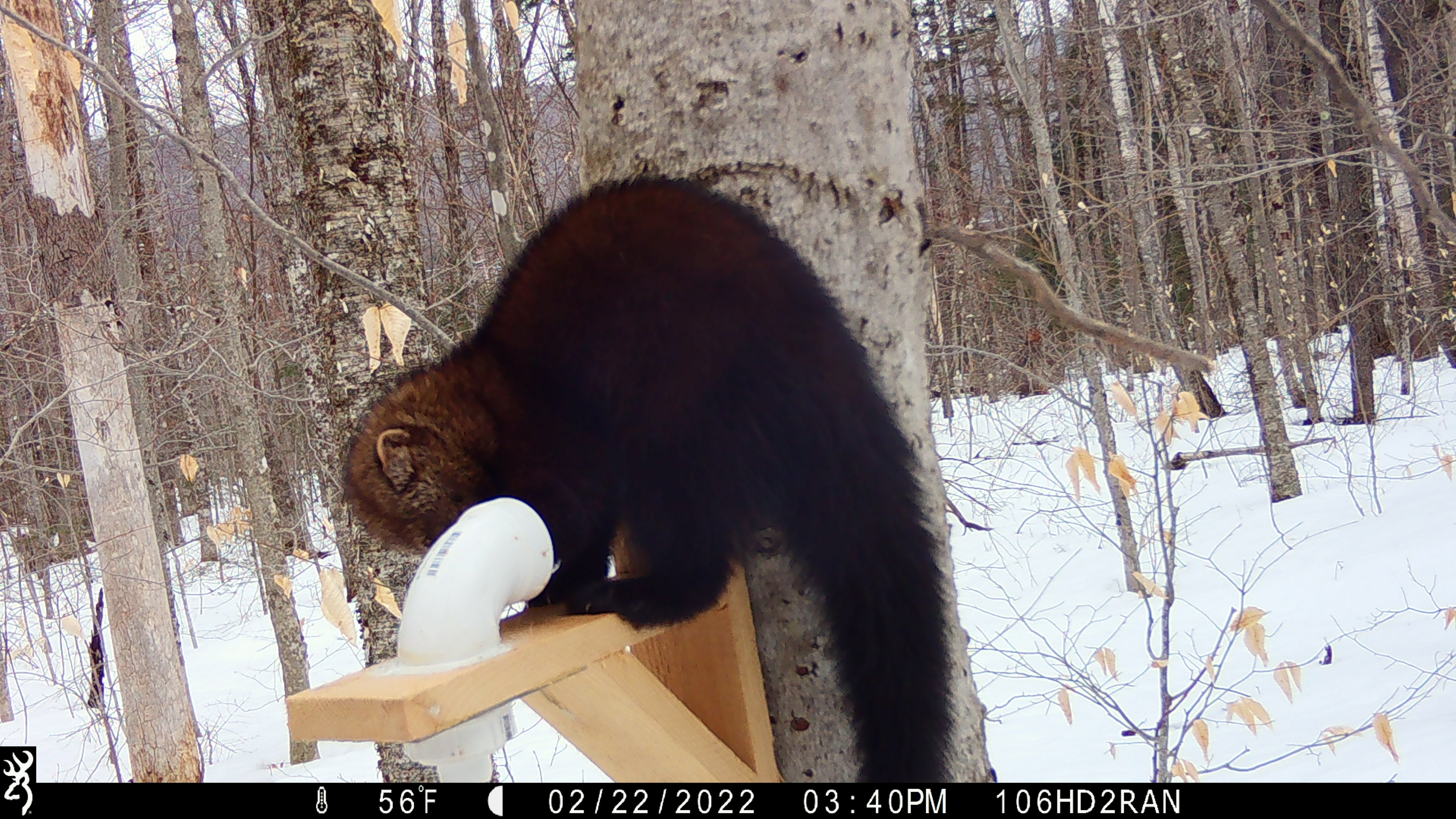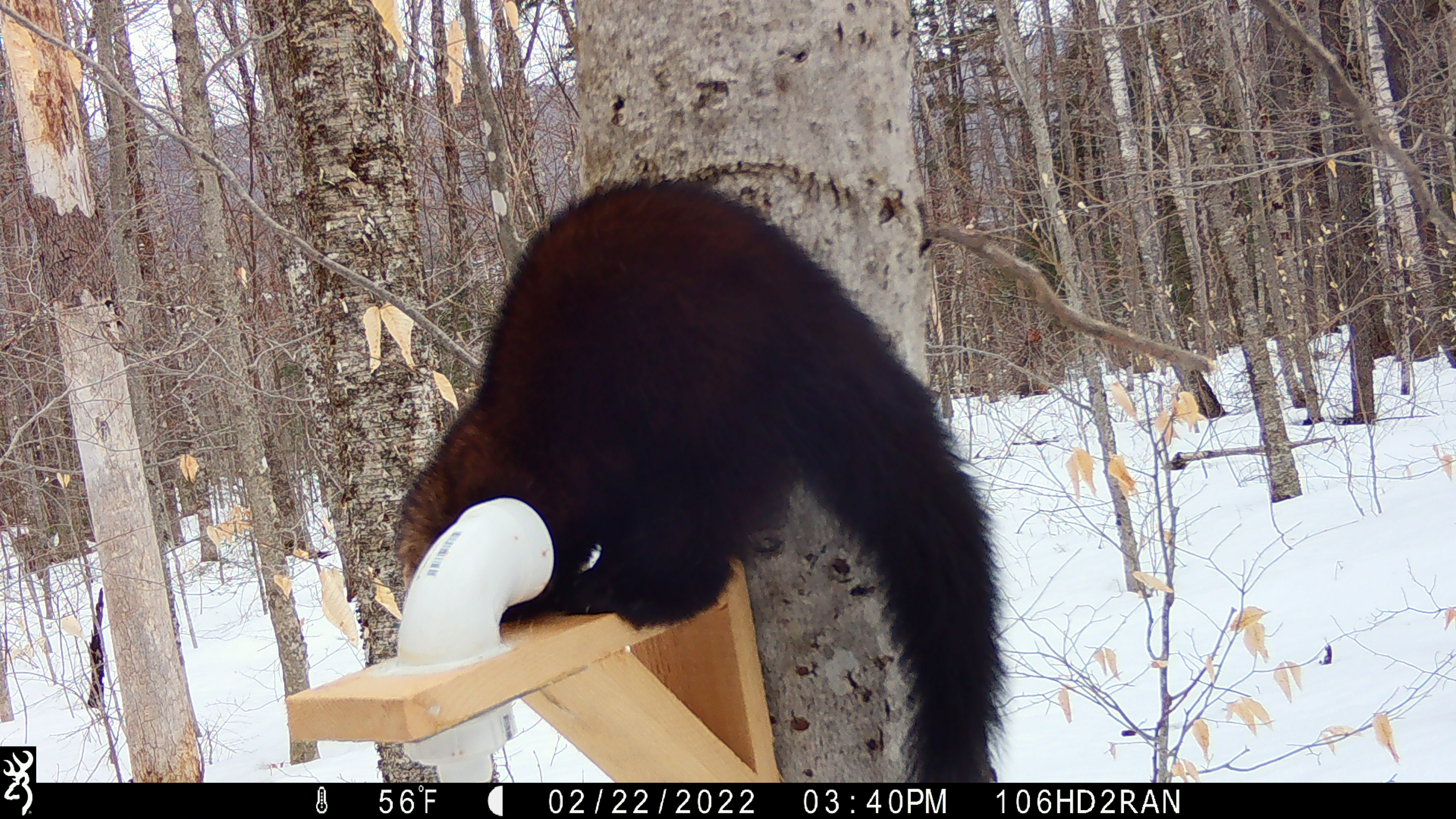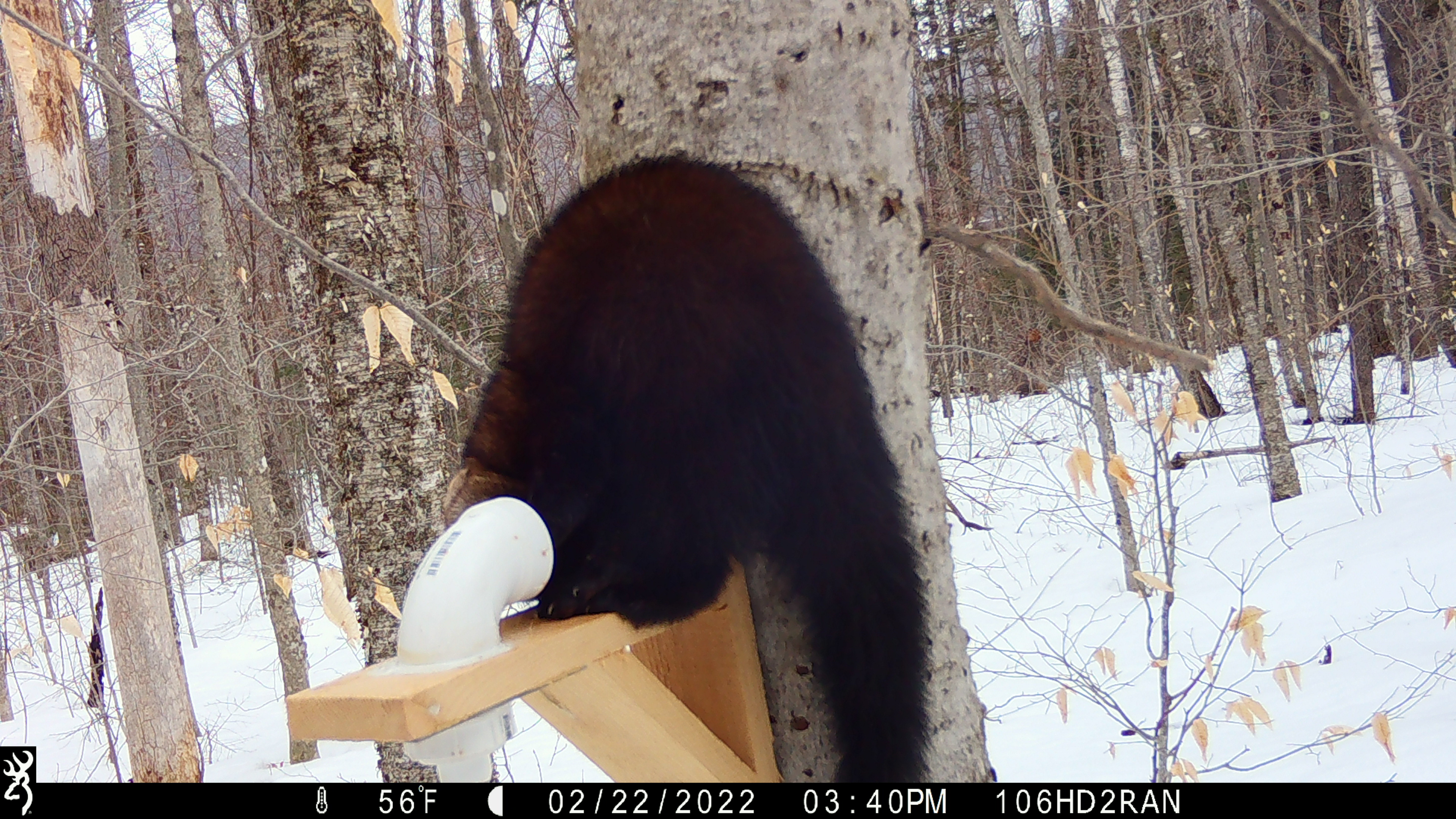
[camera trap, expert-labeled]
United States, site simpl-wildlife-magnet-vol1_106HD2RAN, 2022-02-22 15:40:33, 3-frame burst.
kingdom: Animalia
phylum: Chordata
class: Mammalia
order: Carnivora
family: Mustelidae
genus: Pekania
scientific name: Pekania pennanti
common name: fisher